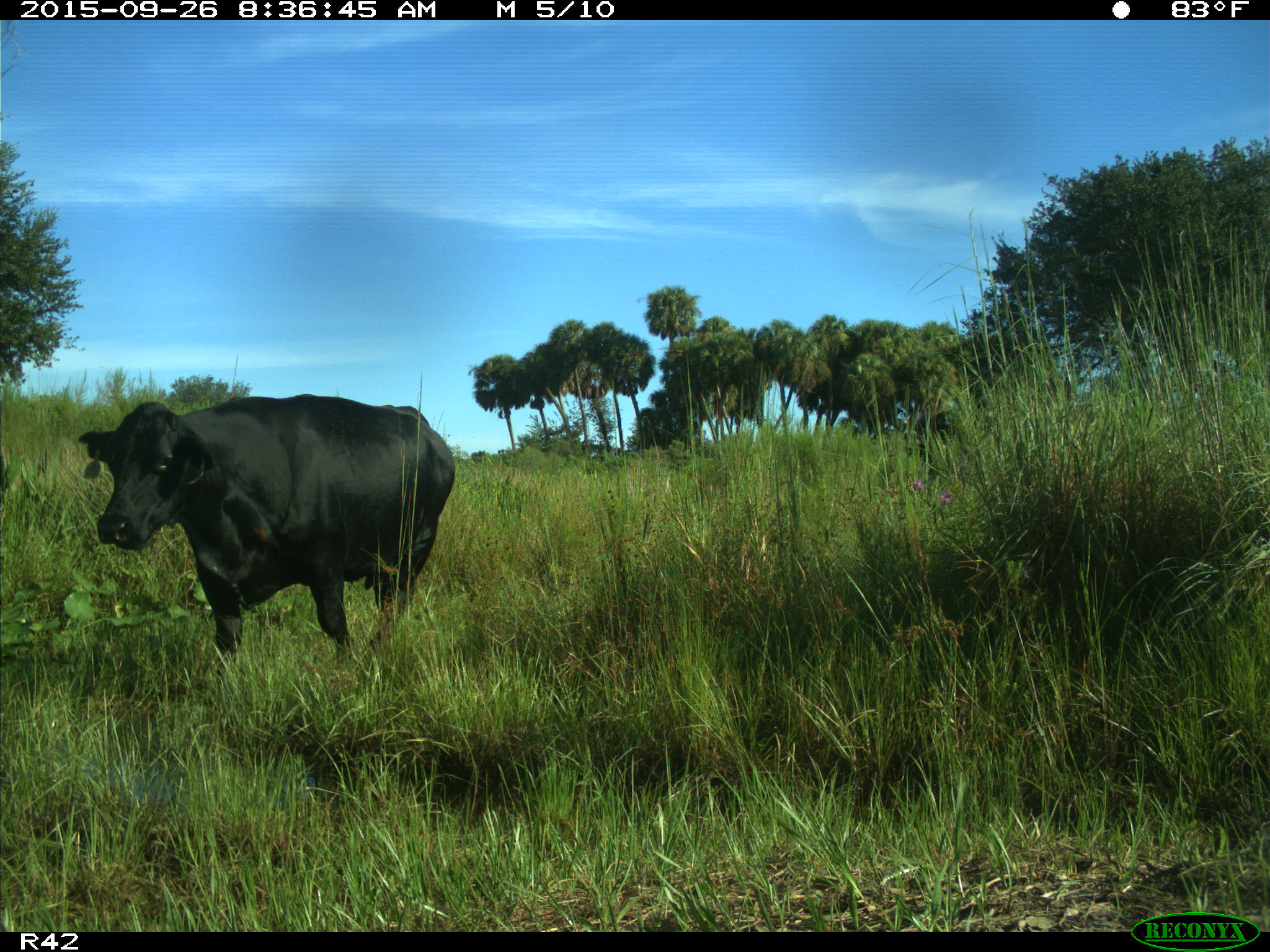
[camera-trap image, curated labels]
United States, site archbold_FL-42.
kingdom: Animalia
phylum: Chordata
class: Mammalia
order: Artiodactyla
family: Bovidae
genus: Bos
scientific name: Bos taurus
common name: domestic cow